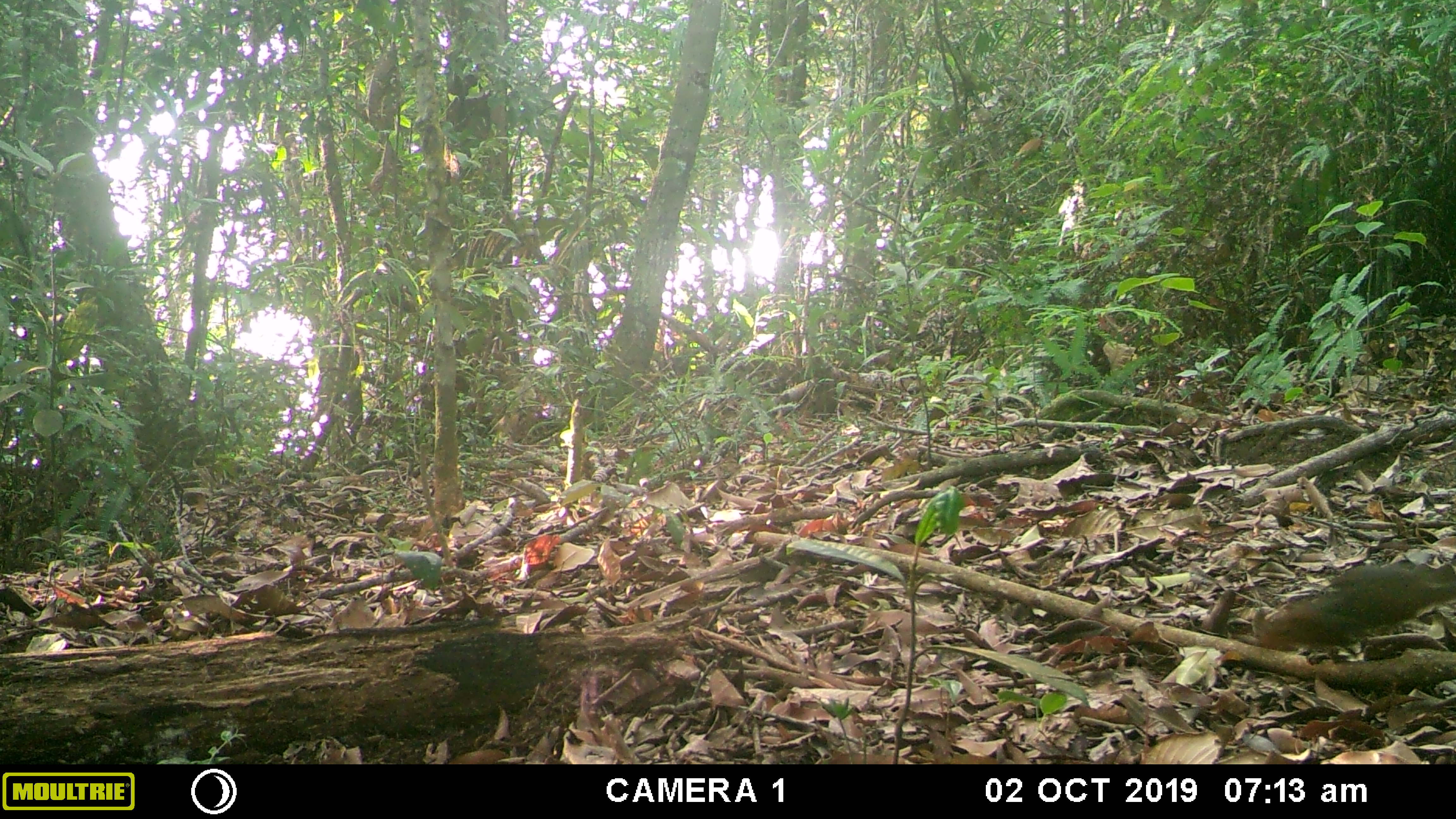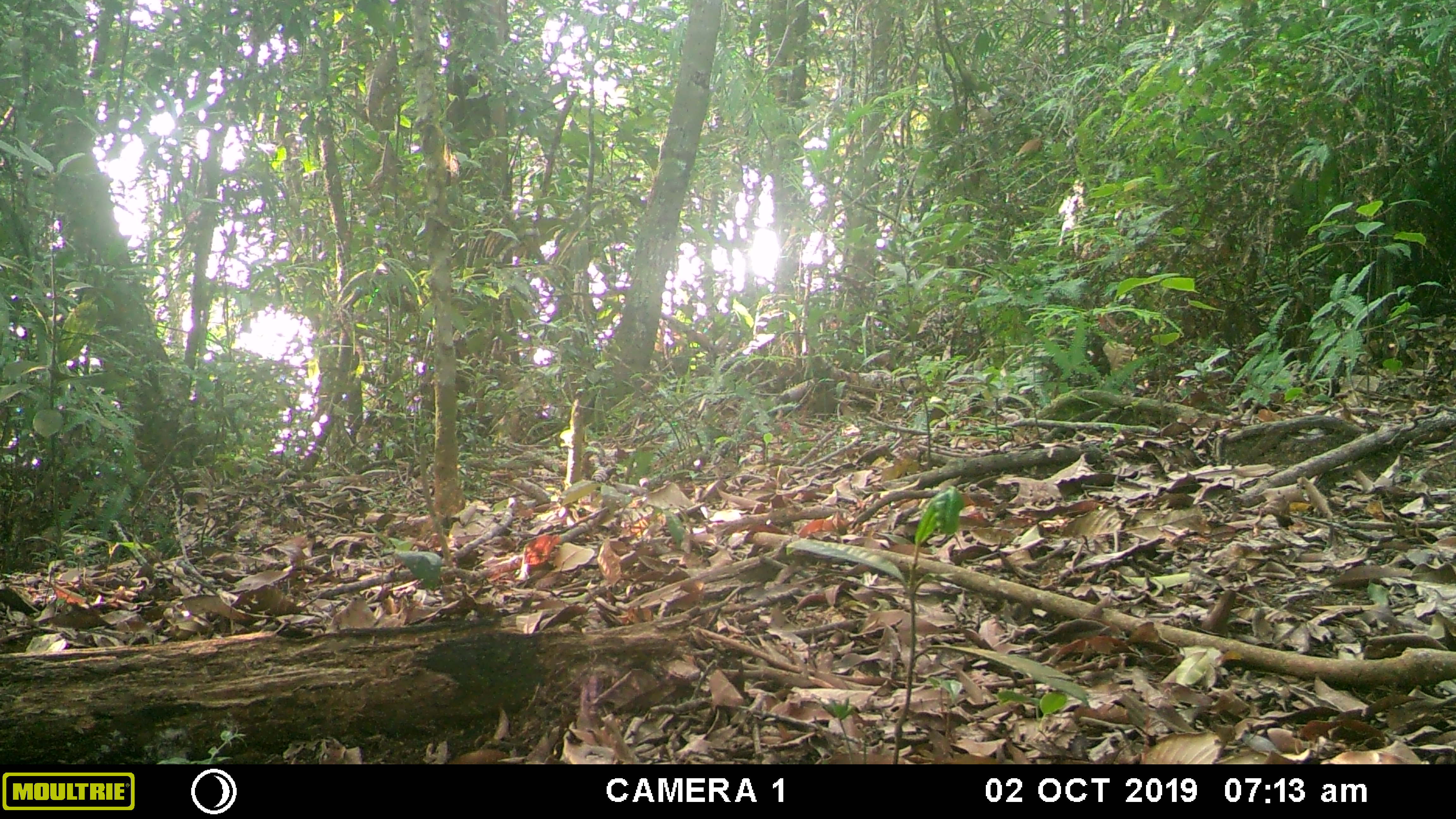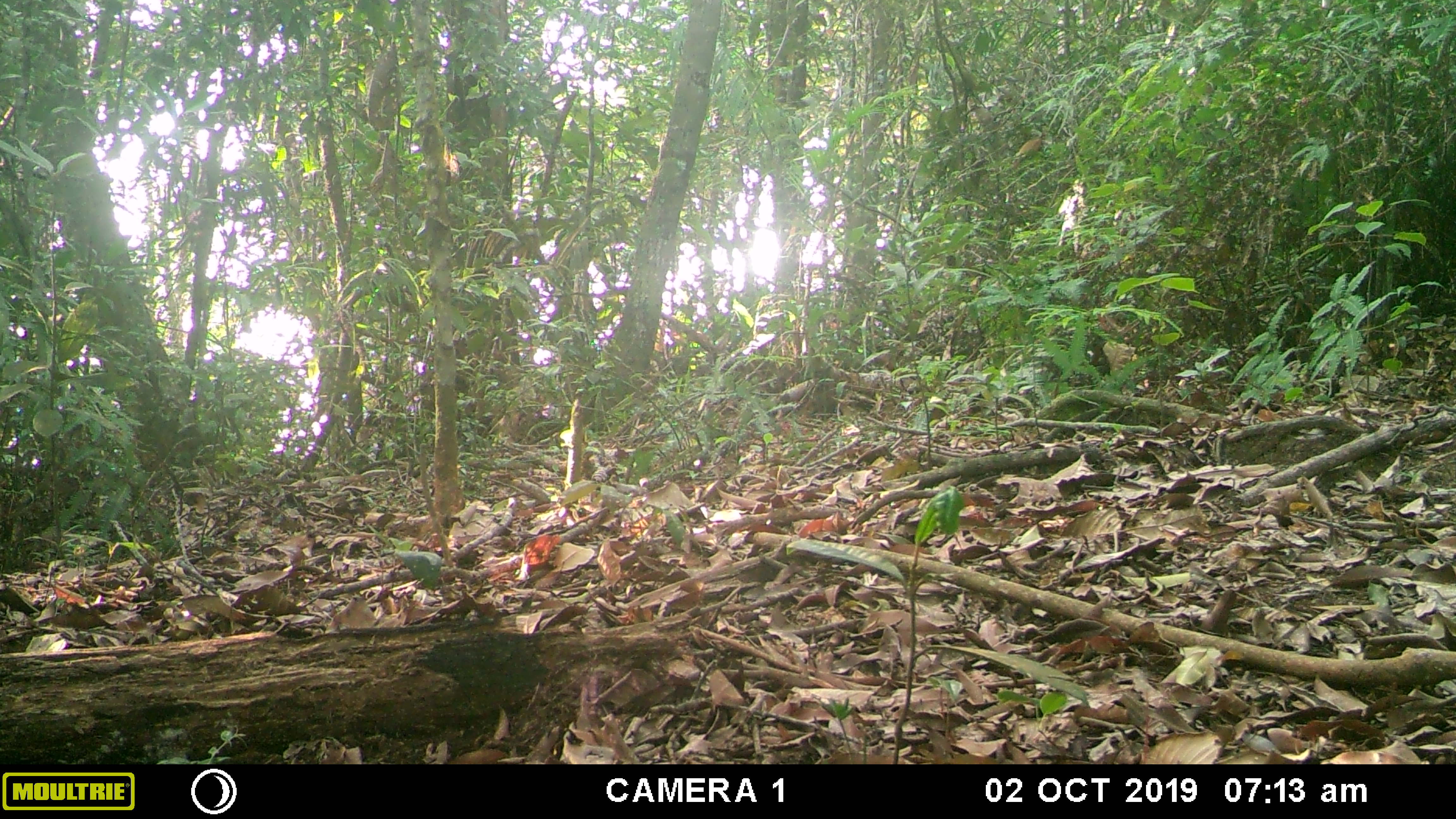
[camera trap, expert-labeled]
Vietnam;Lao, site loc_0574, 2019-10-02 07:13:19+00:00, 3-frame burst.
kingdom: Animalia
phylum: Chordata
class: Mammalia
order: Rodentia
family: Sciuridae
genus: Dremomys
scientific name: Dremomys rufigenis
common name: red-cheeked squirrel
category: red cheeked squirrel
Red cheeked squirrel (red-cheeked squirrel) (Dremomys rufigenis). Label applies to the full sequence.